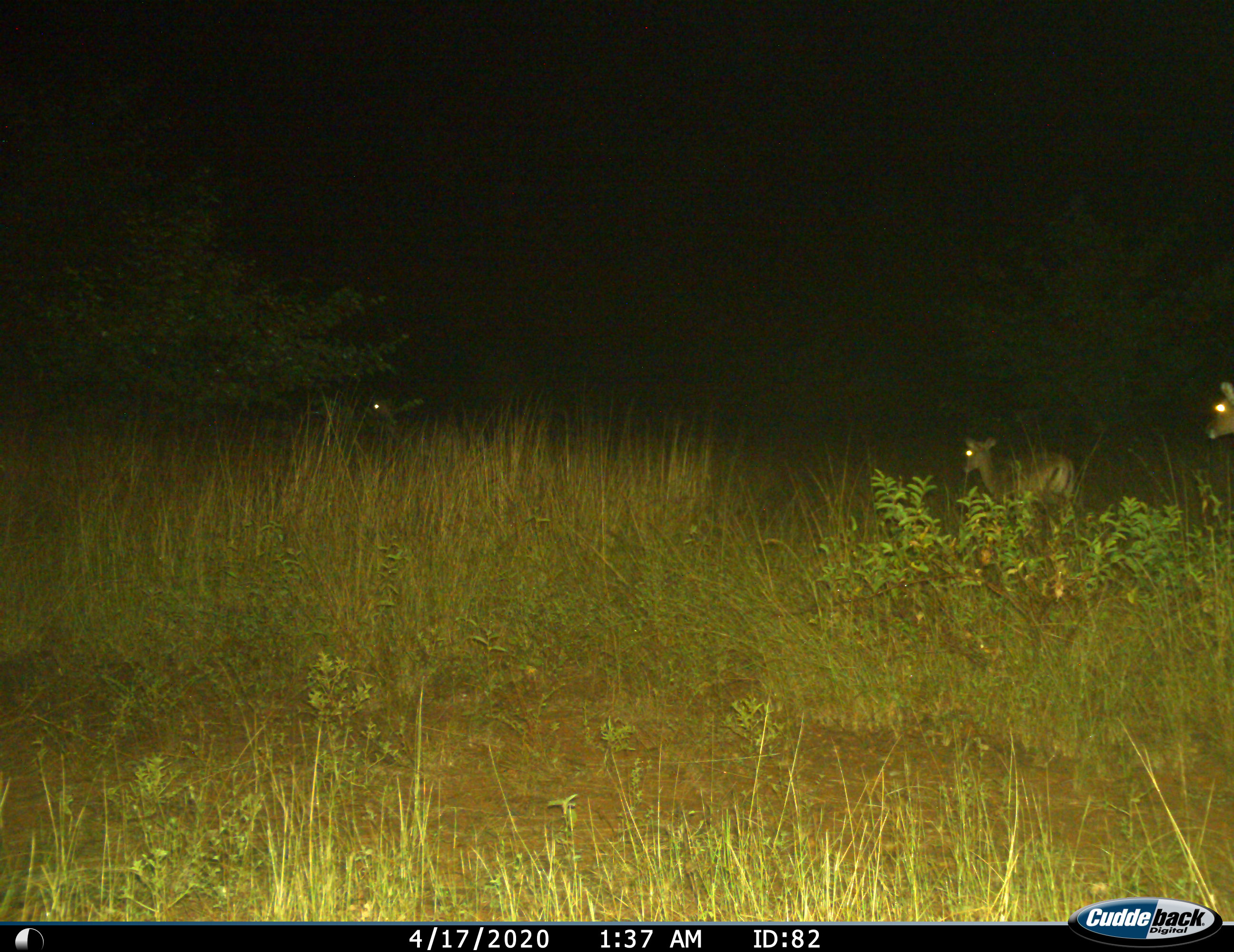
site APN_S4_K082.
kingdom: Animalia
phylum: Chordata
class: Mammalia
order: Artiodactyla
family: Bovidae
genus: Aepyceros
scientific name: Aepyceros melampus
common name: impala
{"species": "impala (Aepyceros melampus)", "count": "3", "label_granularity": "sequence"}